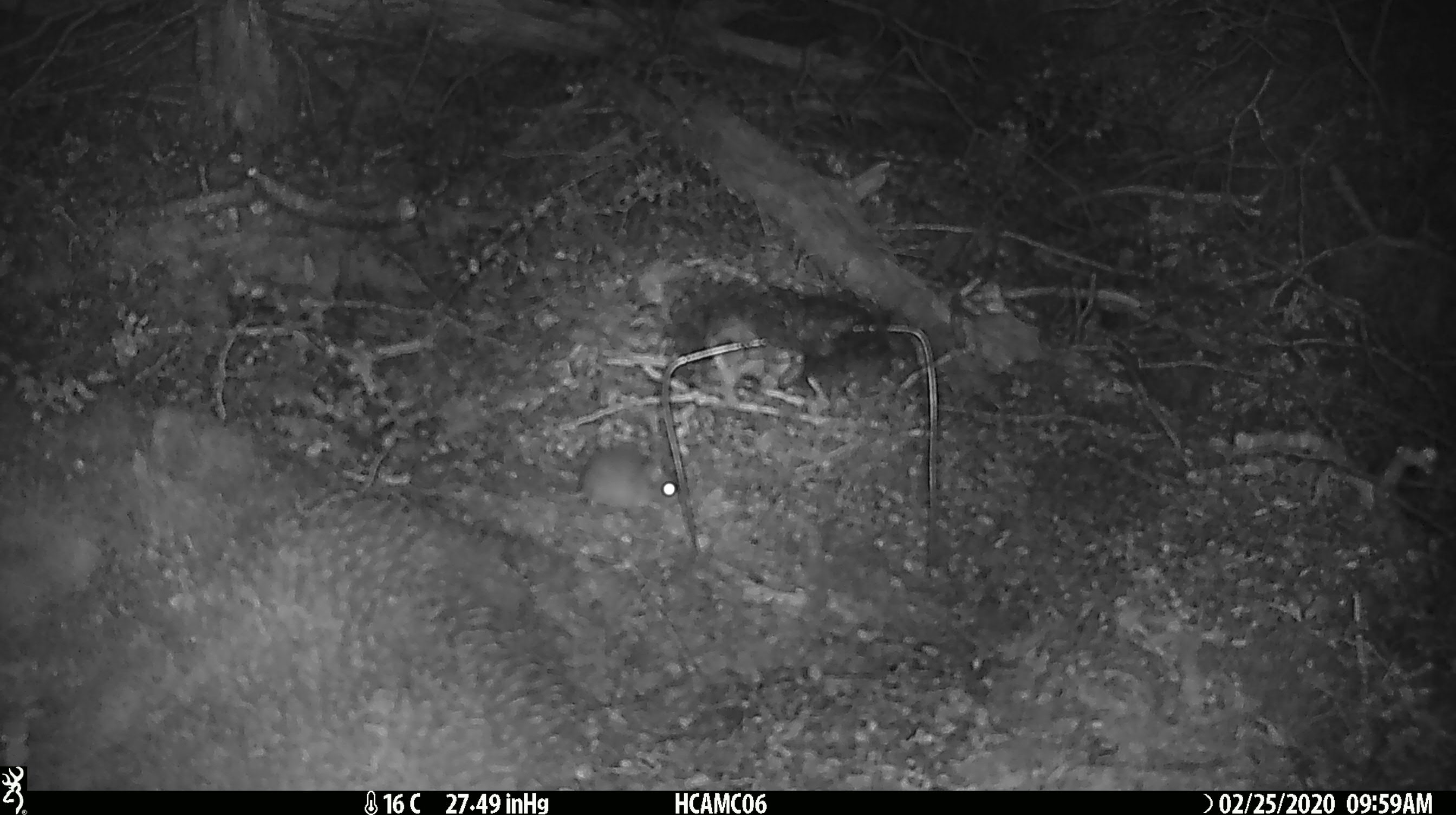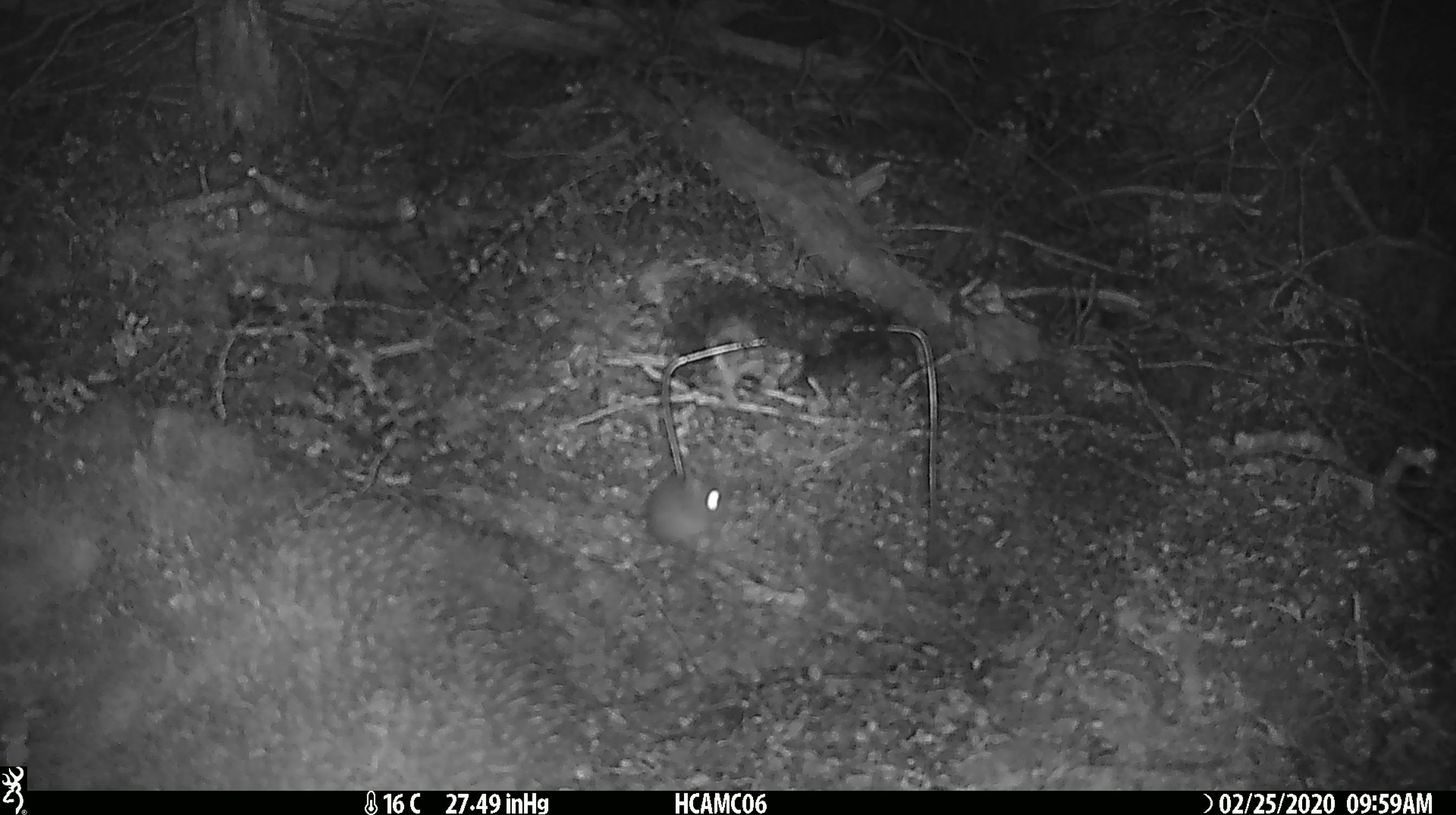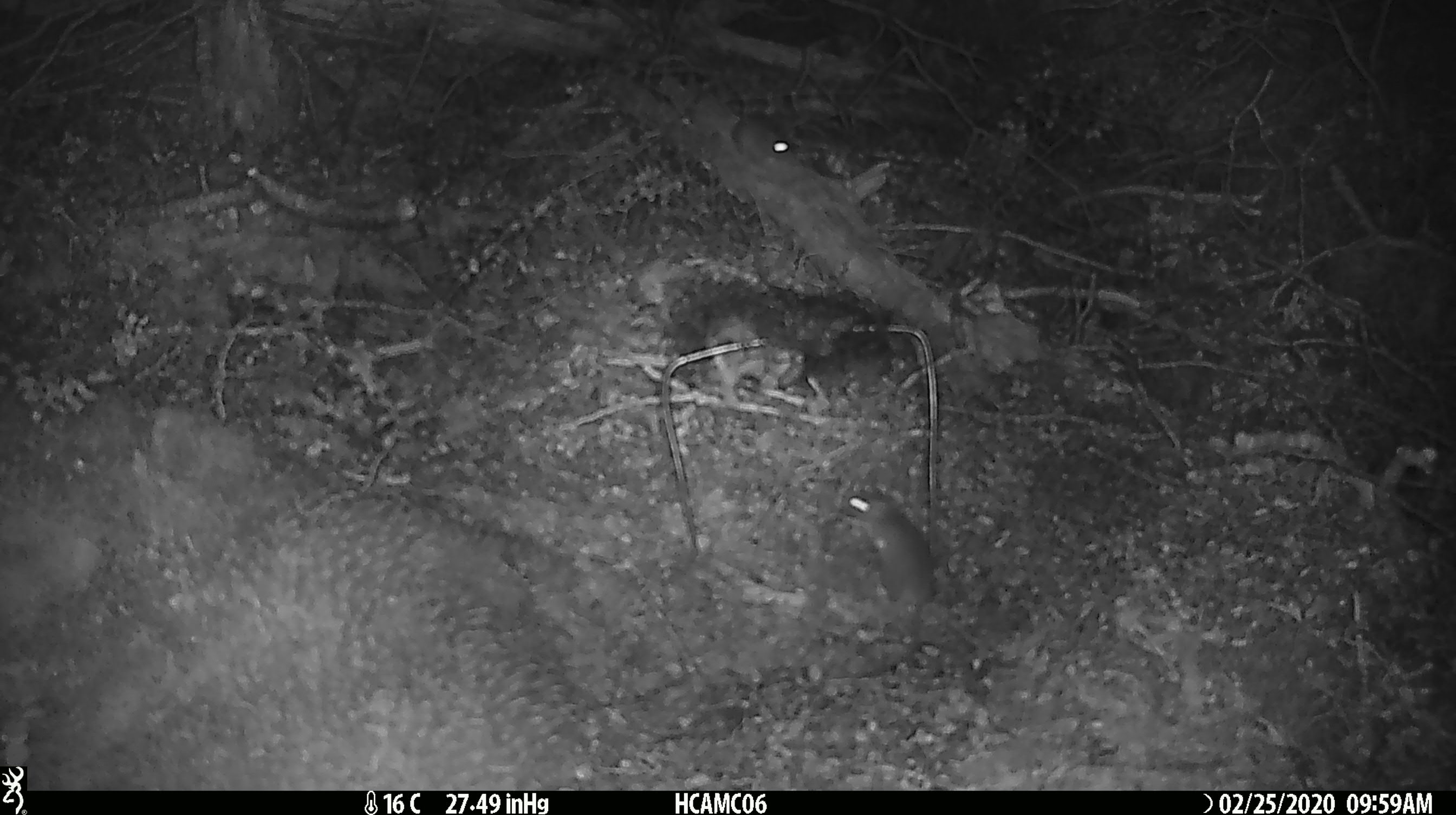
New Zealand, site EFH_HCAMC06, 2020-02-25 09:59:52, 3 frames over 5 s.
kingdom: Animalia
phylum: Chordata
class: Mammalia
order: Rodentia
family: Muridae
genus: Mus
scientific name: Mus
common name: mouse